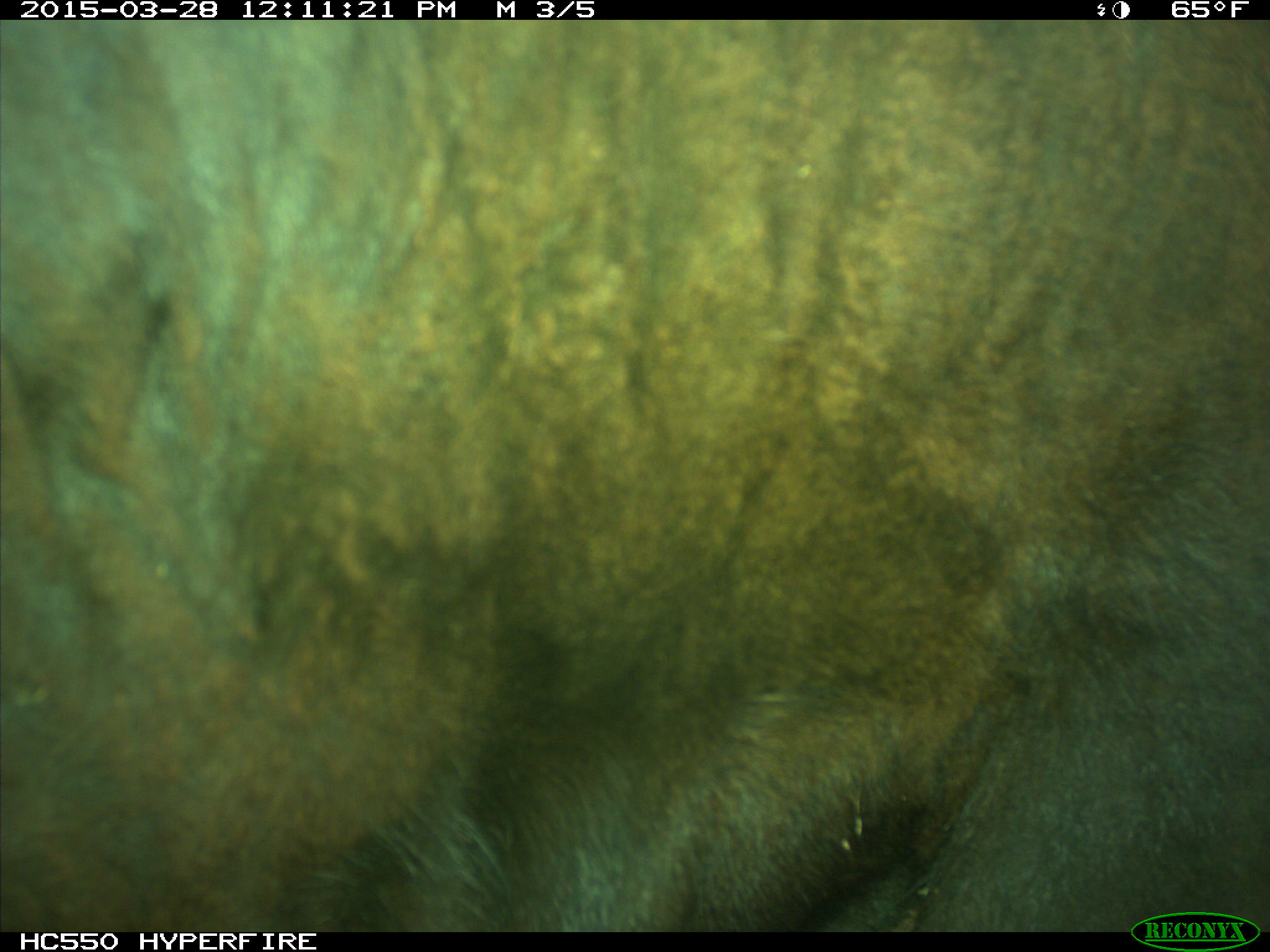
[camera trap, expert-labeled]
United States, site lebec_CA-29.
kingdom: Animalia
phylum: Chordata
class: Mammalia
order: Artiodactyla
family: Bovidae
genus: Bos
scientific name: Bos taurus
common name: domestic cow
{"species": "Bos taurus (domestic cow)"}